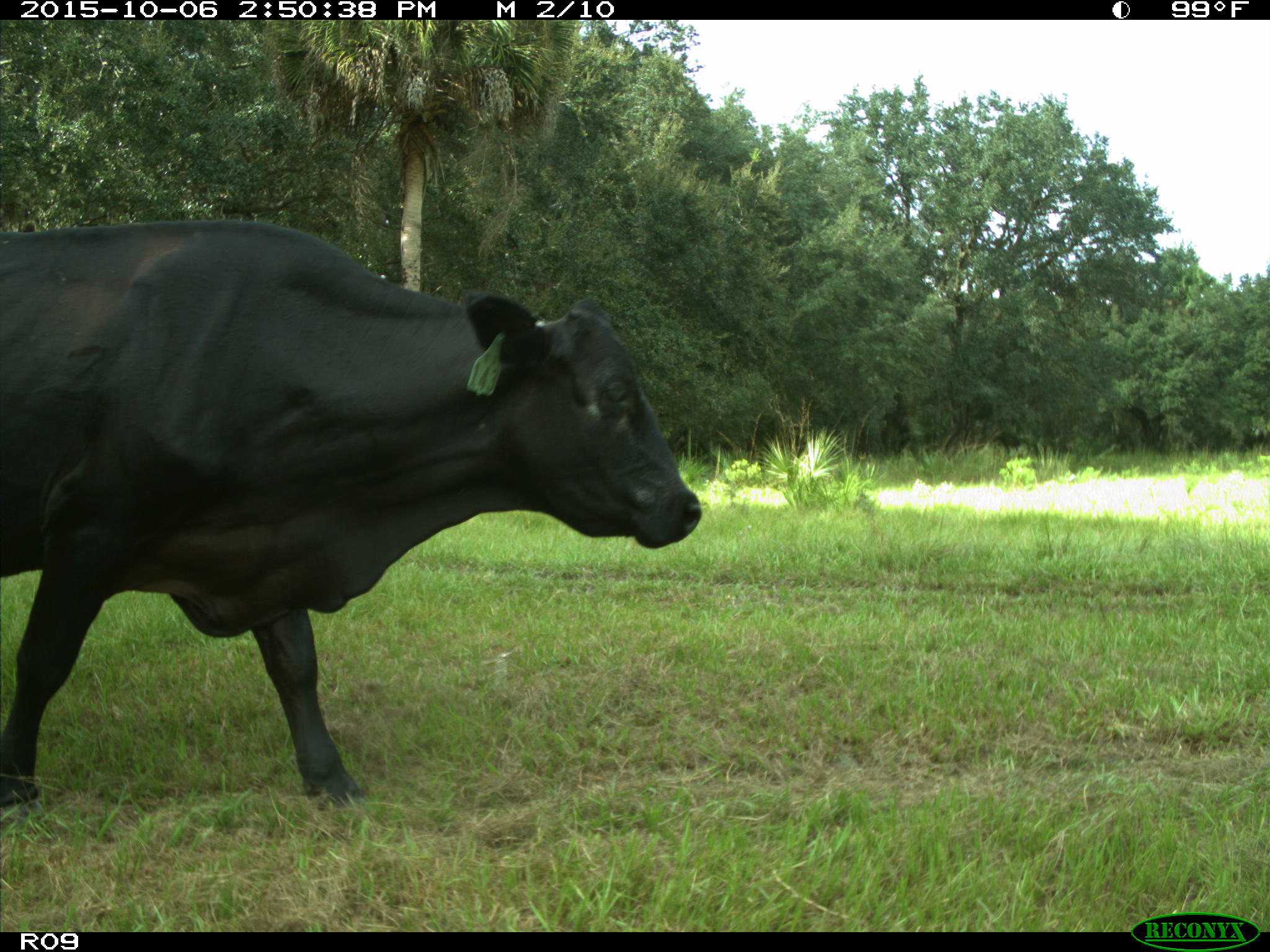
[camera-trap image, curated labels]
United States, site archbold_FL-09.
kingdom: Animalia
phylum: Chordata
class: Mammalia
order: Artiodactyla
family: Bovidae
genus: Bos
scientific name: Bos taurus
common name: domestic cow